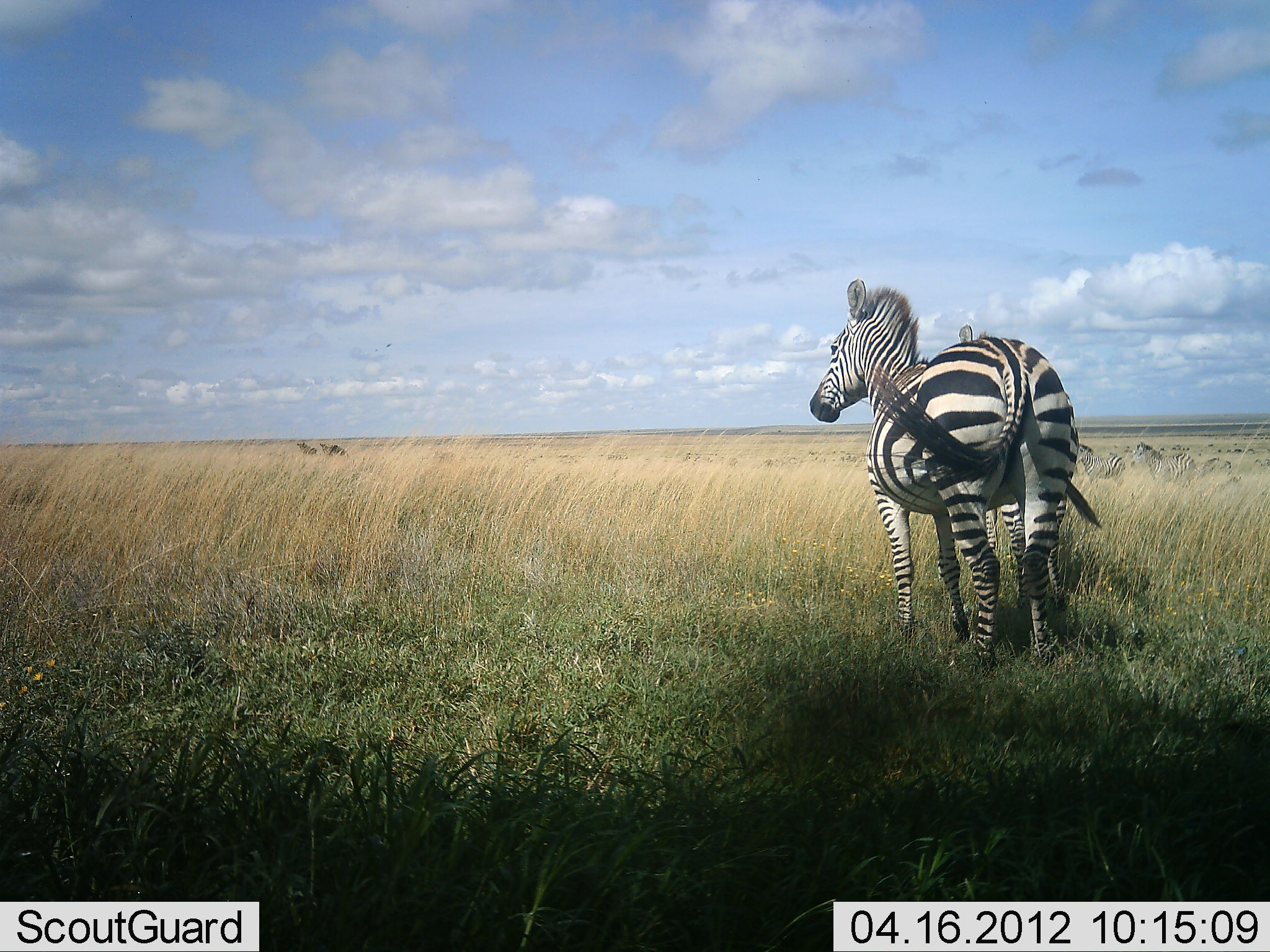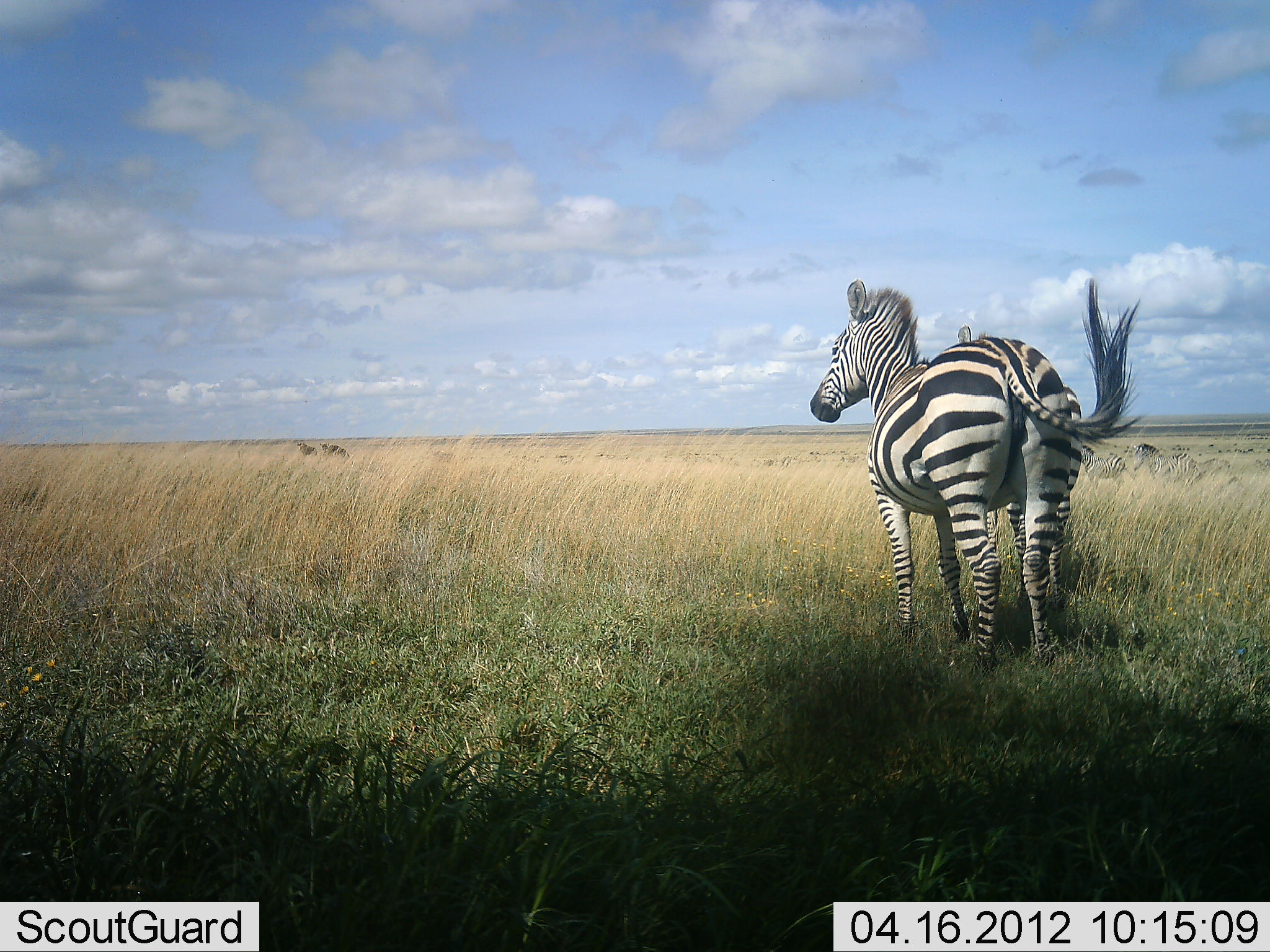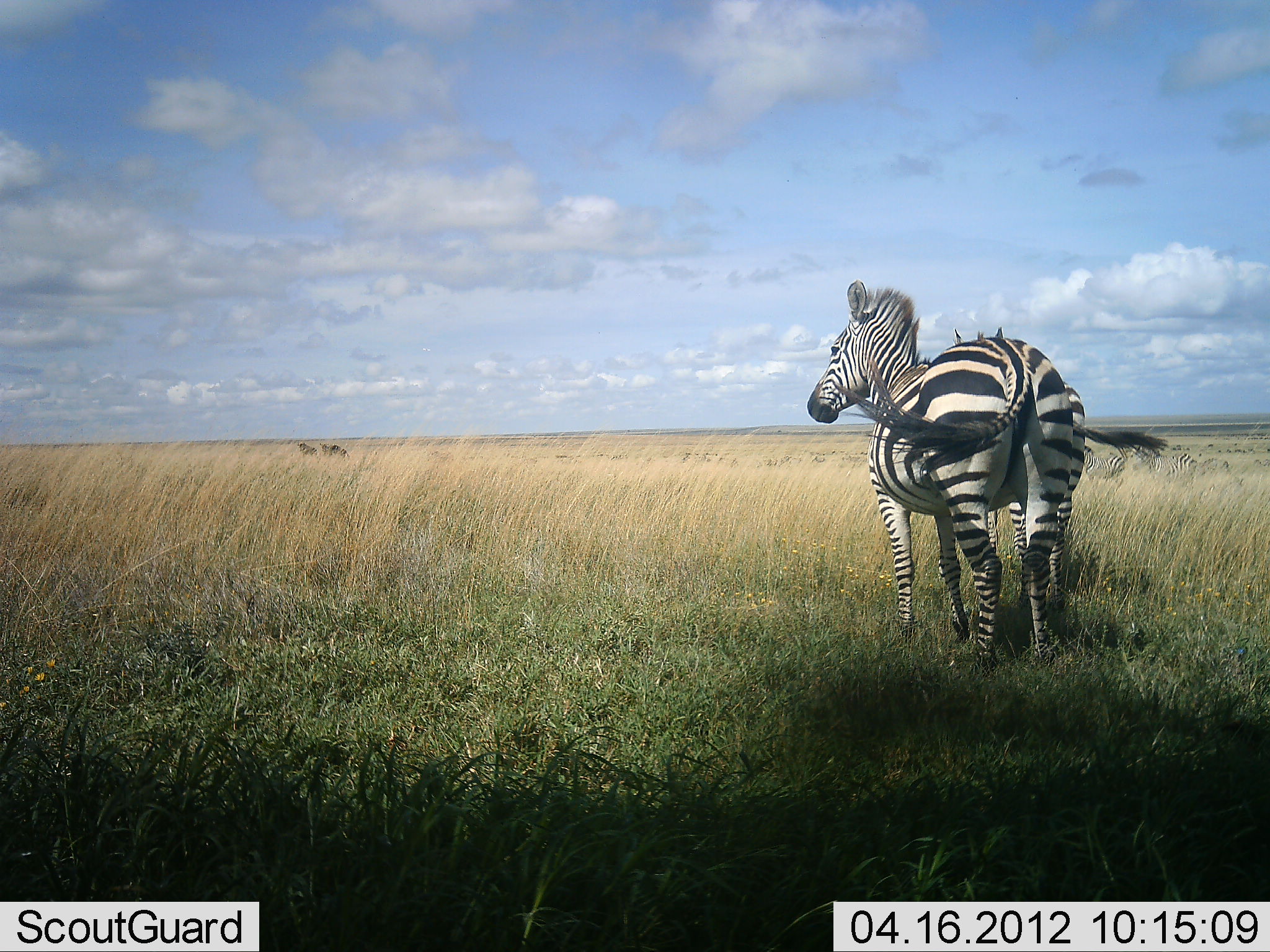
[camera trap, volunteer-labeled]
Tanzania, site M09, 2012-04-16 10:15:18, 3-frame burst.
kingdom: Animalia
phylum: Chordata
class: Mammalia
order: Perissodactyla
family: Equidae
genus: Equus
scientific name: Equus quagga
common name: plains zebra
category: zebra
Zebra (plains zebra) (Equus quagga), count 2. Behavior (volunteer vote fractions): standing 100%, resting 0%, moving 7%, interacting 0%. Young present (vote fraction): 13%. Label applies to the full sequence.